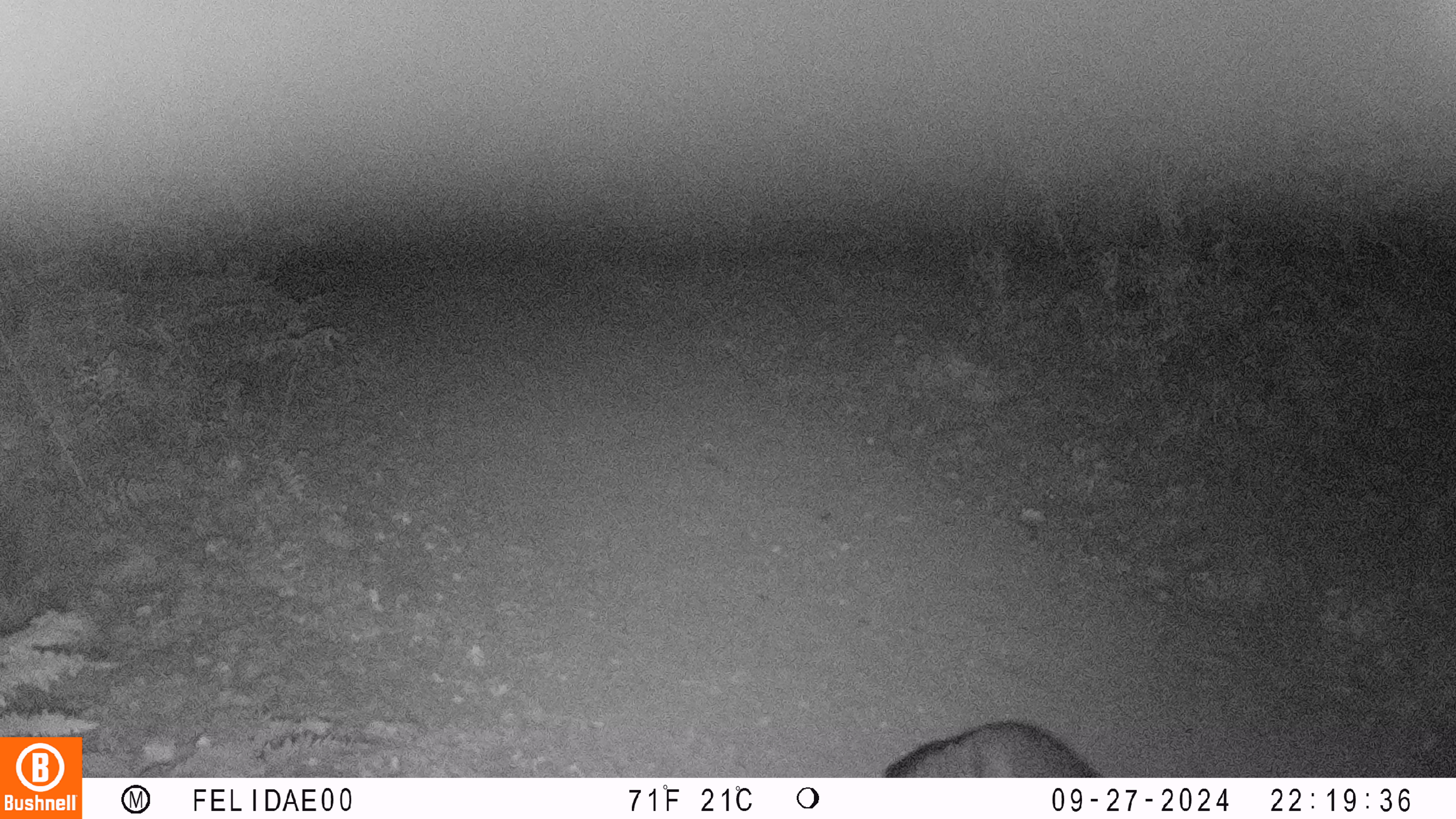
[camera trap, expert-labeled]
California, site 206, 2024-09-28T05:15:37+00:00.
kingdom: Animalia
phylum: Chordata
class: Mammalia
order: Carnivora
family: Canidae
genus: Urocyon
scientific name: Urocyon cinereoargenteus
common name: gray fox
Gray fox (Urocyon cinereoargenteus).